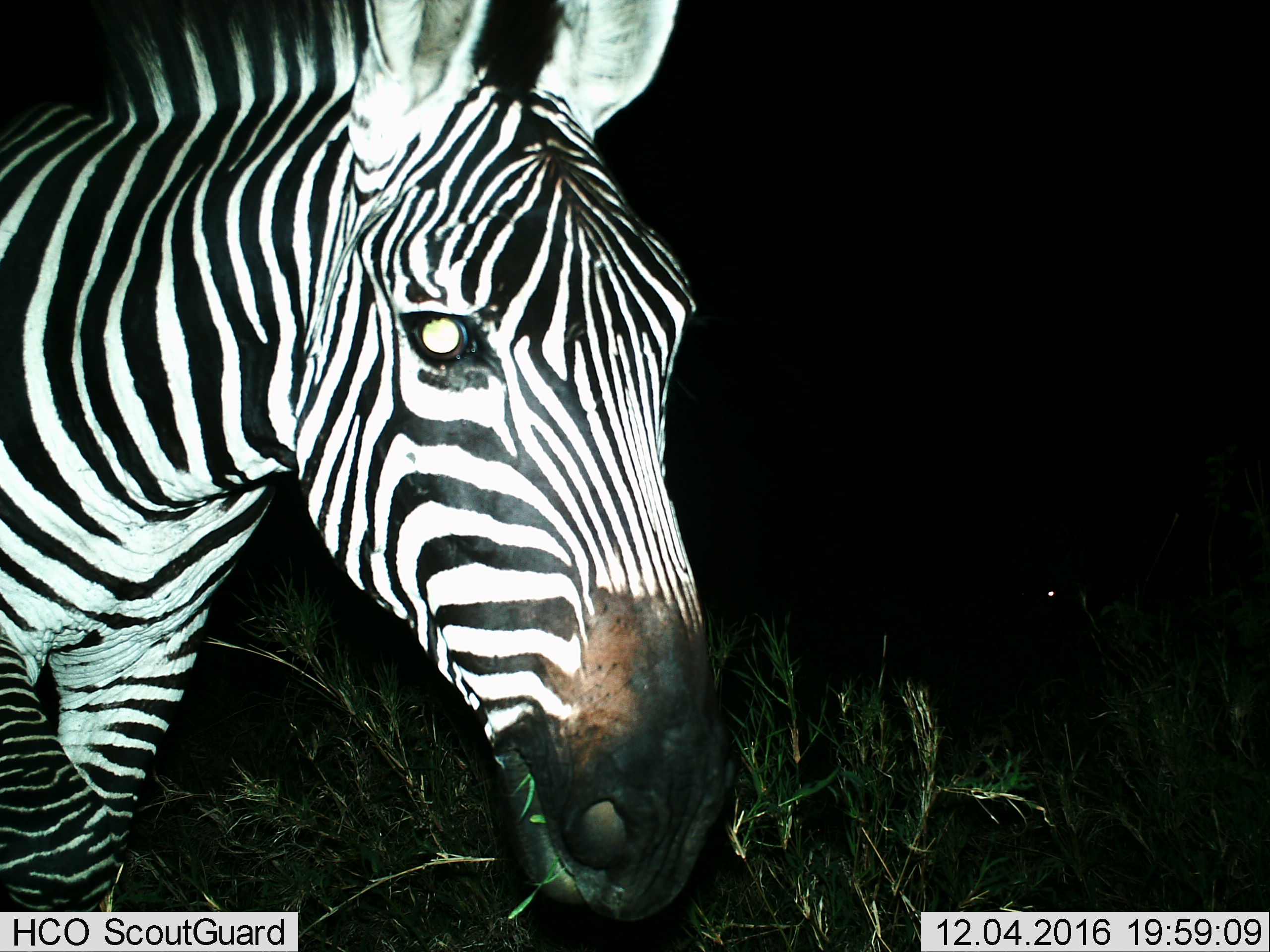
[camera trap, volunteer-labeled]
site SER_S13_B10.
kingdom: Animalia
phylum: Chordata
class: Mammalia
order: Perissodactyla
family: Equidae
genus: Equus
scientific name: Equus quagga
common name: plains zebra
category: zebraplains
Zebraplains (plains zebra) (Equus quagga), count 1. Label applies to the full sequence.